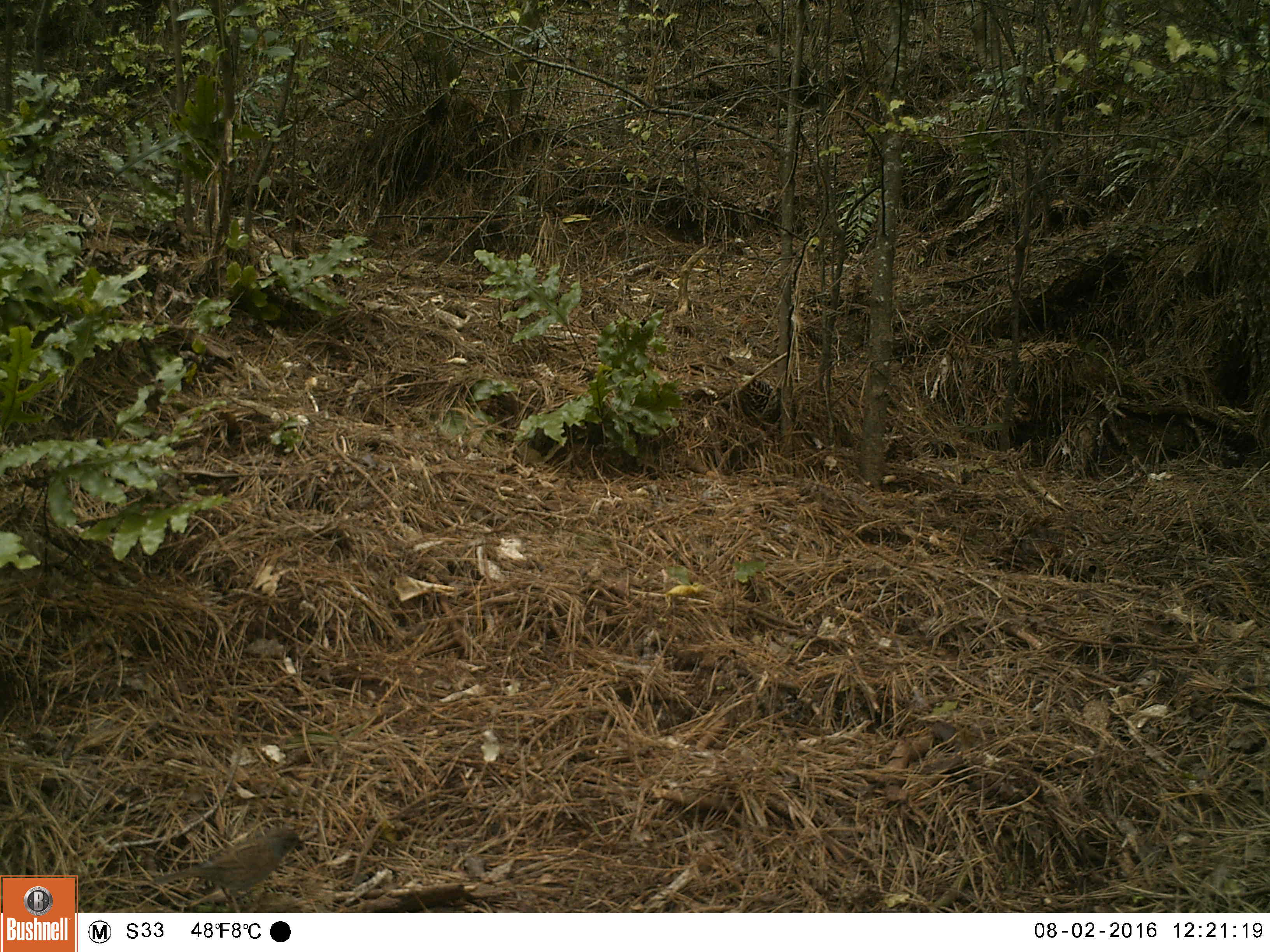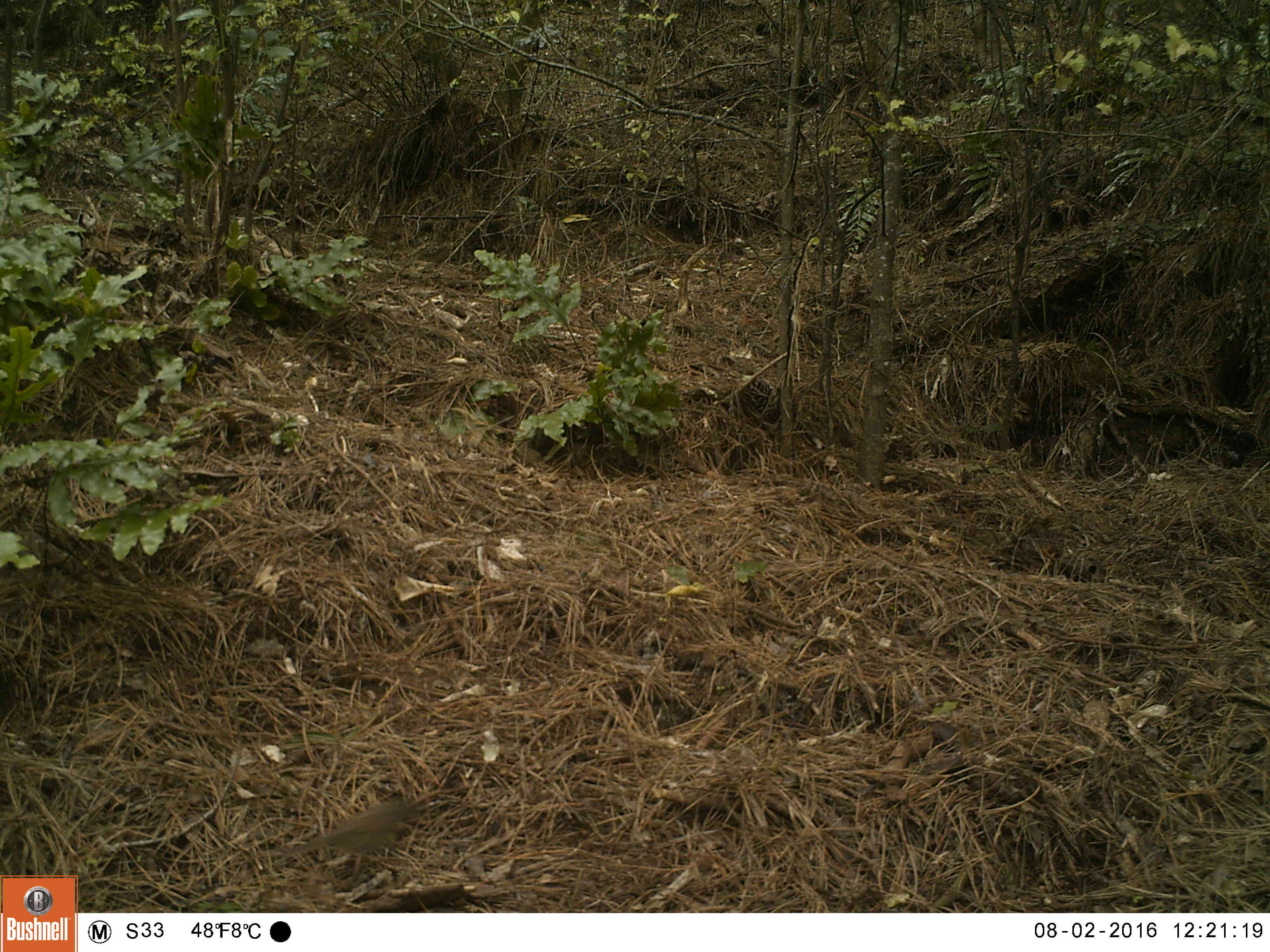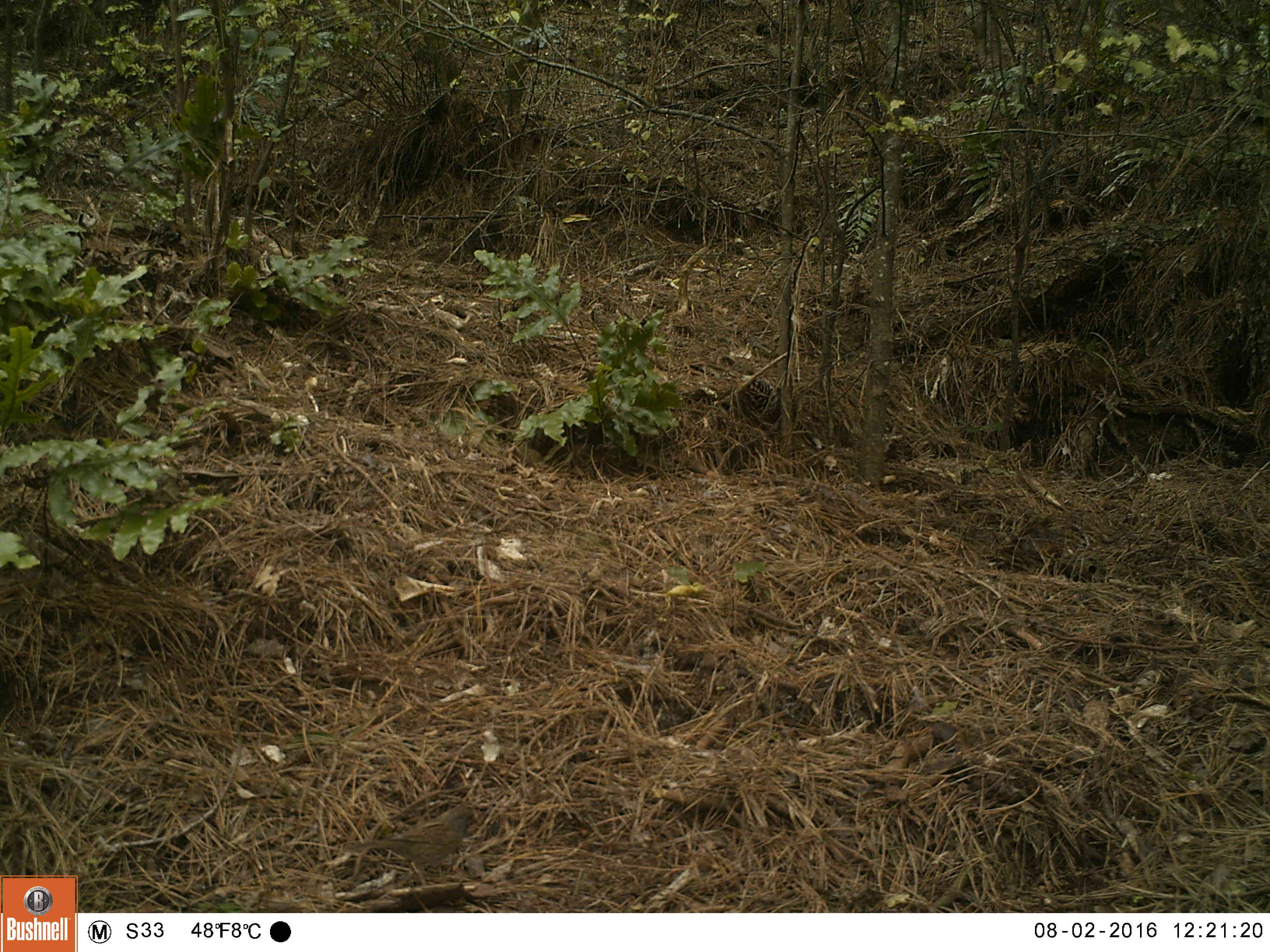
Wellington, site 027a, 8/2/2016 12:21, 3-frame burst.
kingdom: Animalia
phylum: Chordata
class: Aves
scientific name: Aves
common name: bird